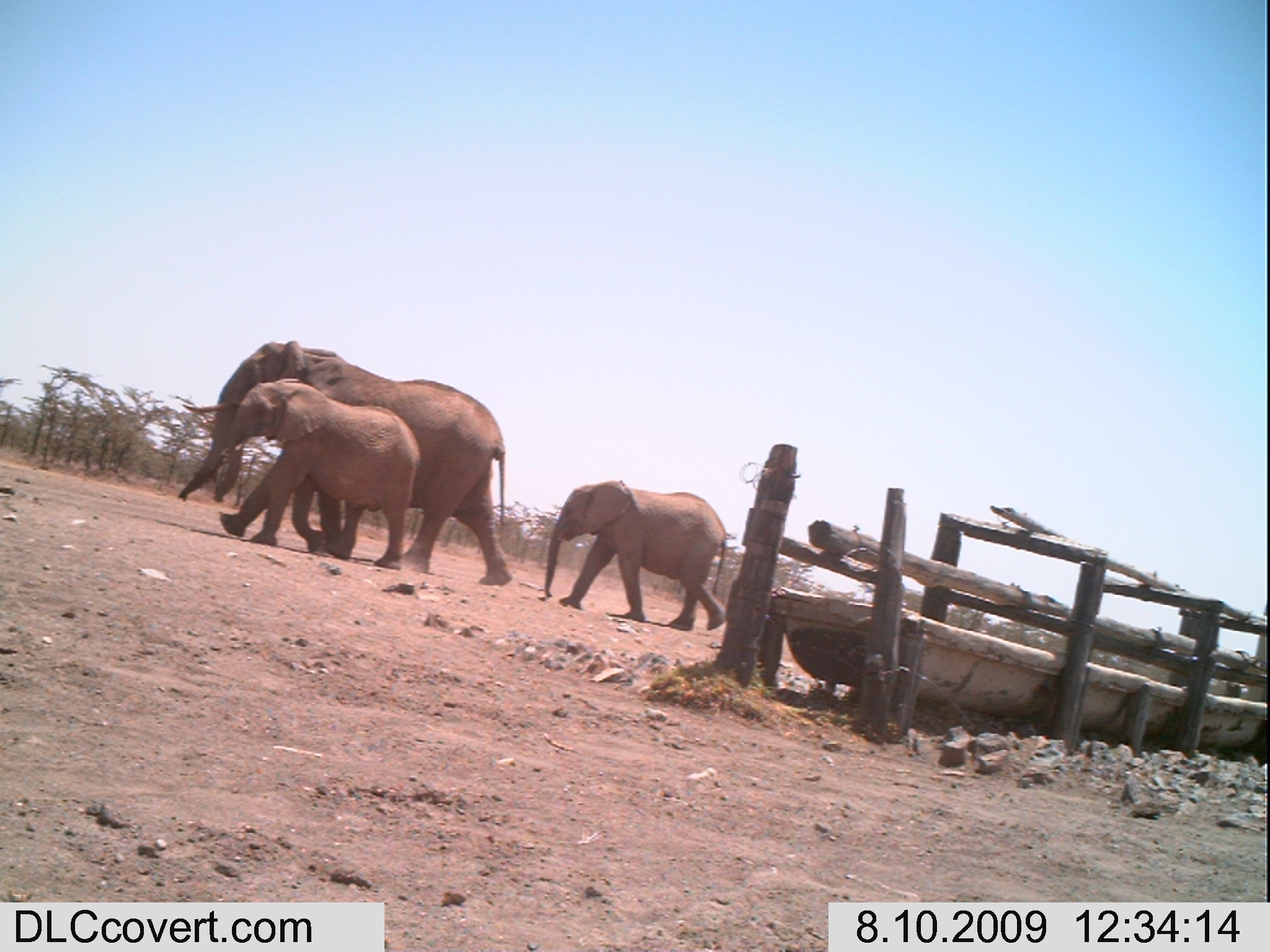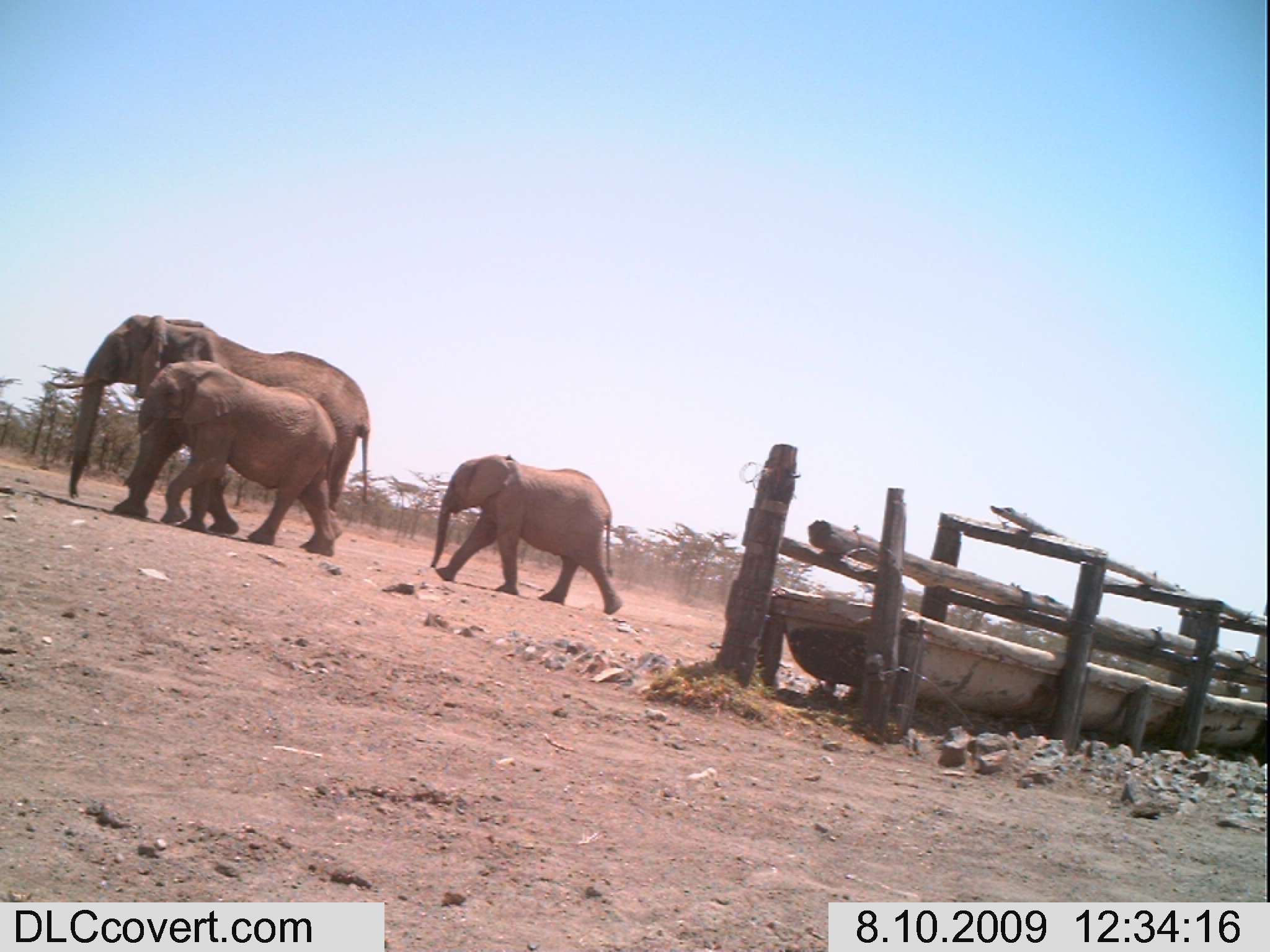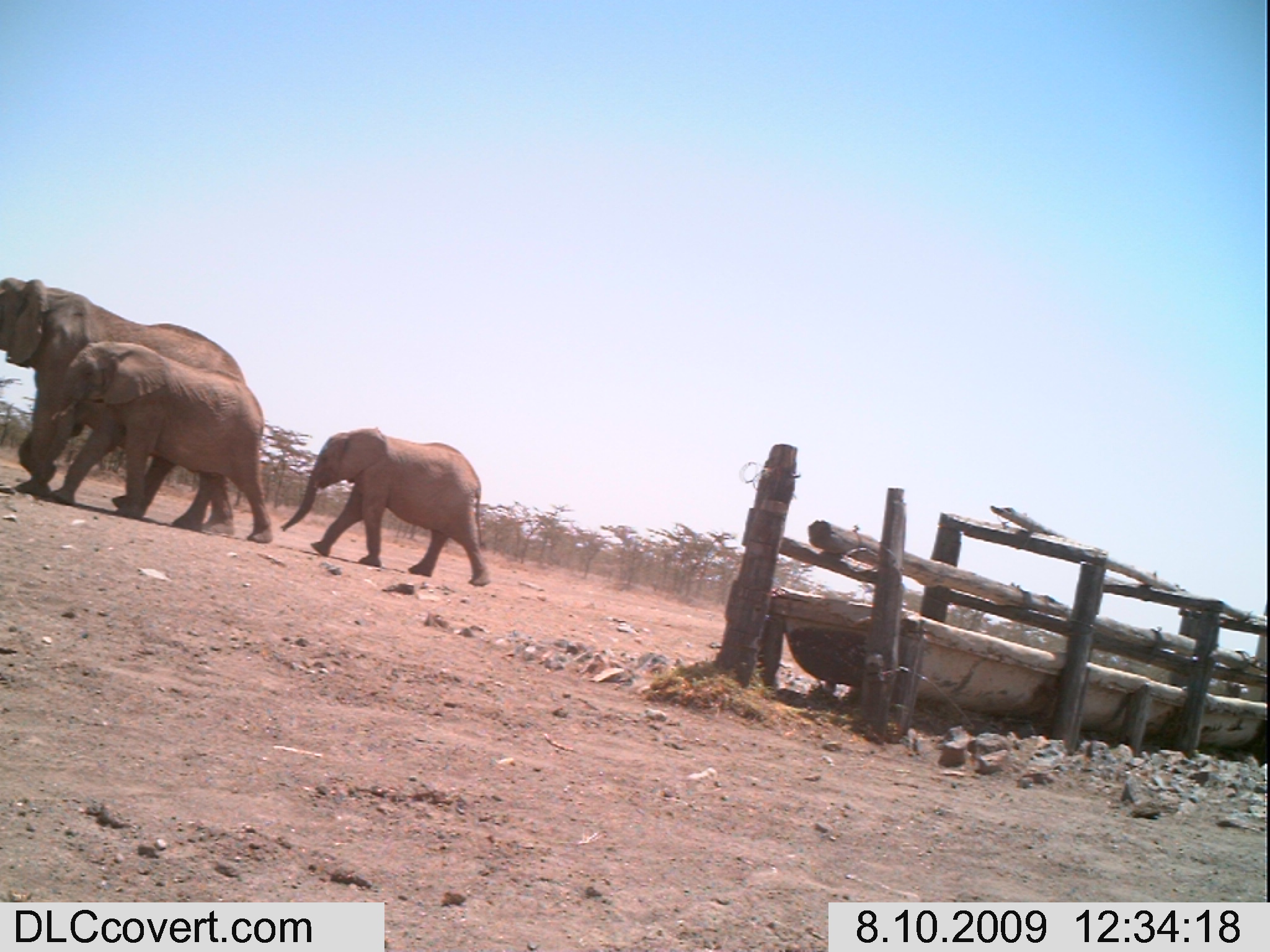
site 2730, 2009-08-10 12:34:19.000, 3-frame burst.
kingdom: Animalia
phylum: Chordata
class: Mammalia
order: Proboscidea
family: Elephantidae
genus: Loxodonta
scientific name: Loxodonta africana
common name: african bush elephant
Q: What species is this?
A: Loxodonta africana (african bush elephant).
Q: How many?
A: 3.